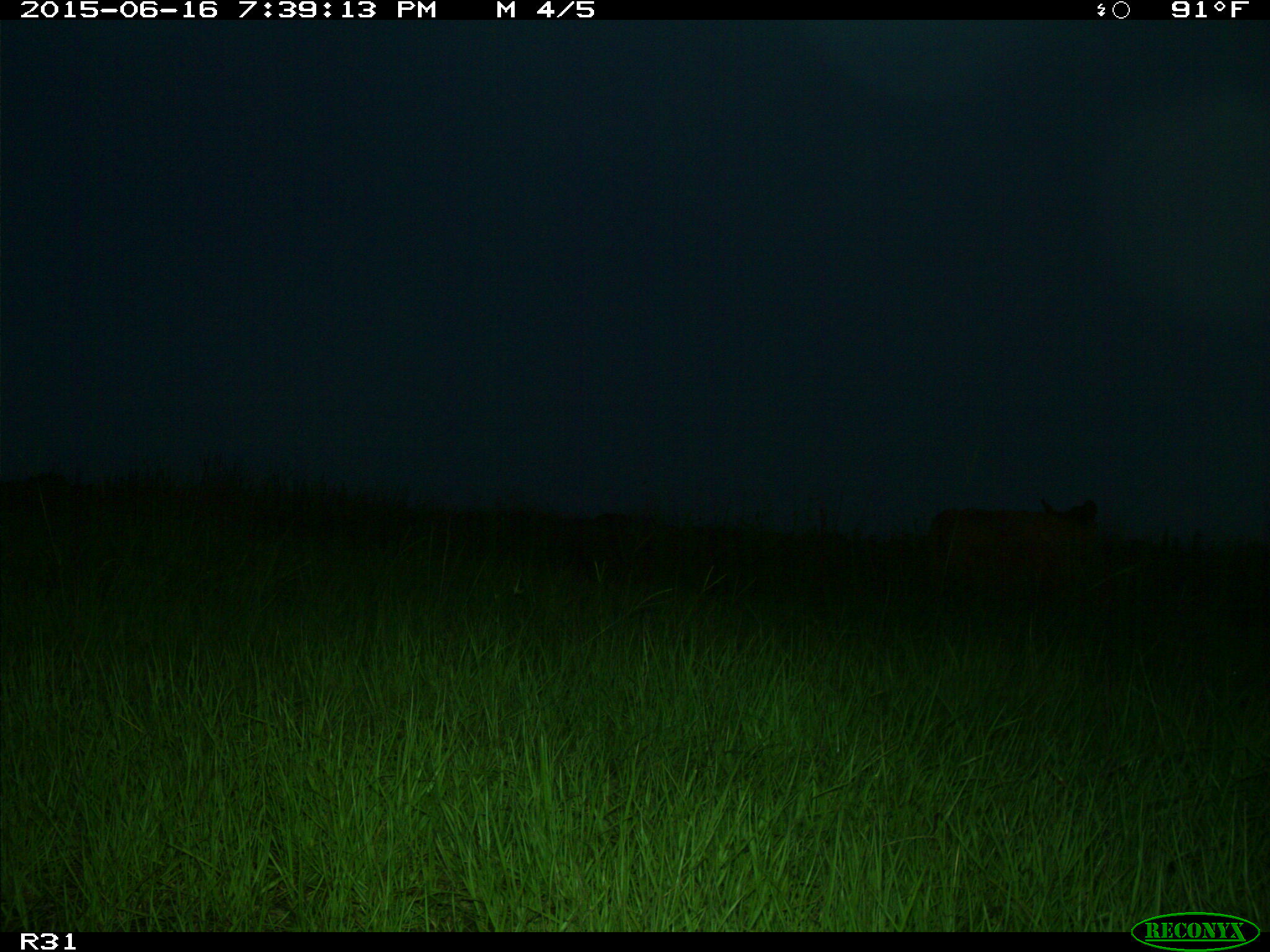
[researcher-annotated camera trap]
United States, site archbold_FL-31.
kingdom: Animalia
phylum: Chordata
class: Mammalia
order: Artiodactyla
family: Bovidae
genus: Bos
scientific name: Bos taurus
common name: domestic cow